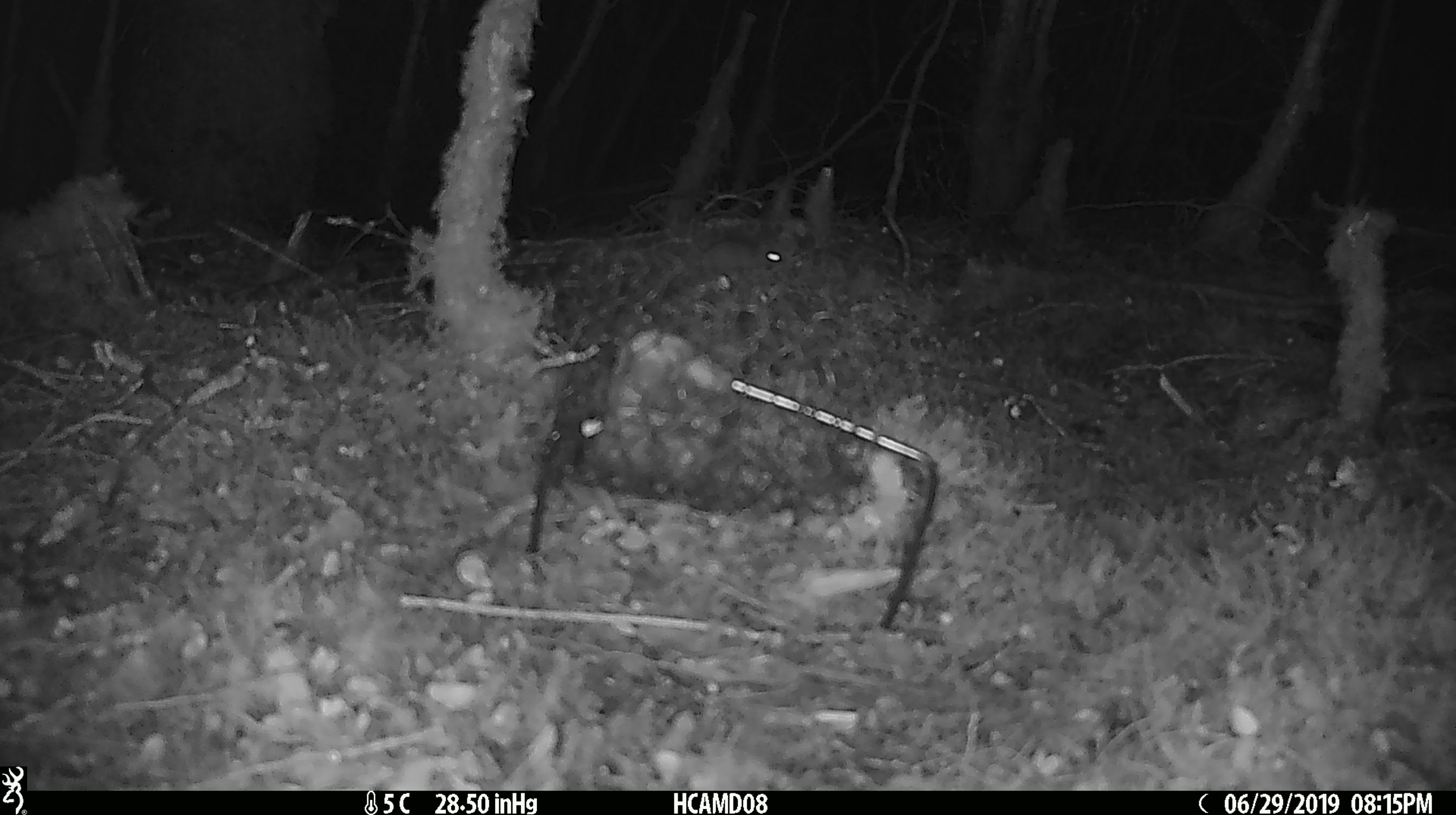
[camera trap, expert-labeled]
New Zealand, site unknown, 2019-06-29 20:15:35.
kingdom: Animalia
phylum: Chordata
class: Mammalia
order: Rodentia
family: Muridae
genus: Mus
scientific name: Mus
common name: mouse